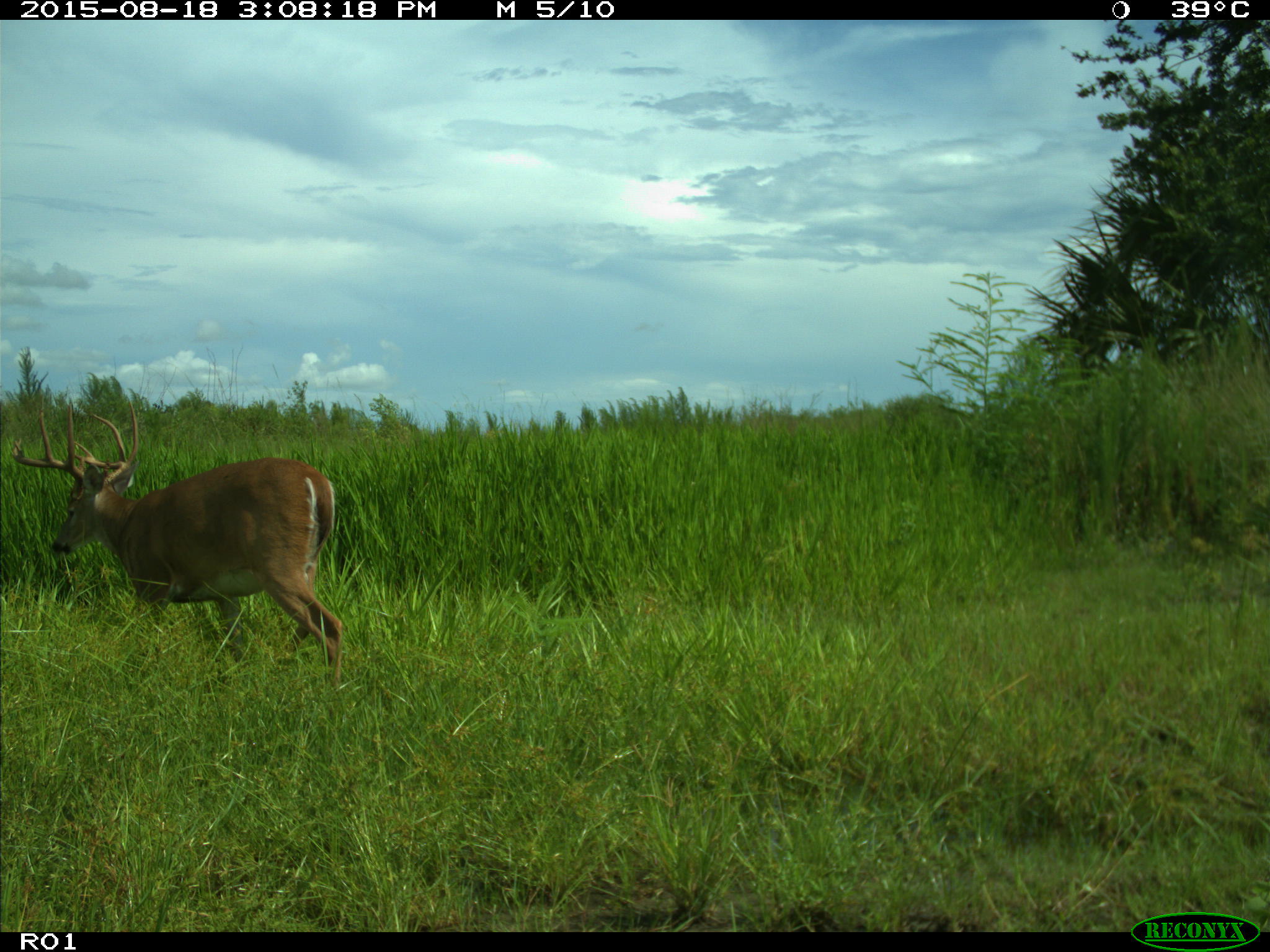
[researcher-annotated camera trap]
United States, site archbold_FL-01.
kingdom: Animalia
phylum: Chordata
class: Mammalia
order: Artiodactyla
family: Cervidae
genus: Odocoileus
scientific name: Odocoileus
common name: deer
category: unidentified deer